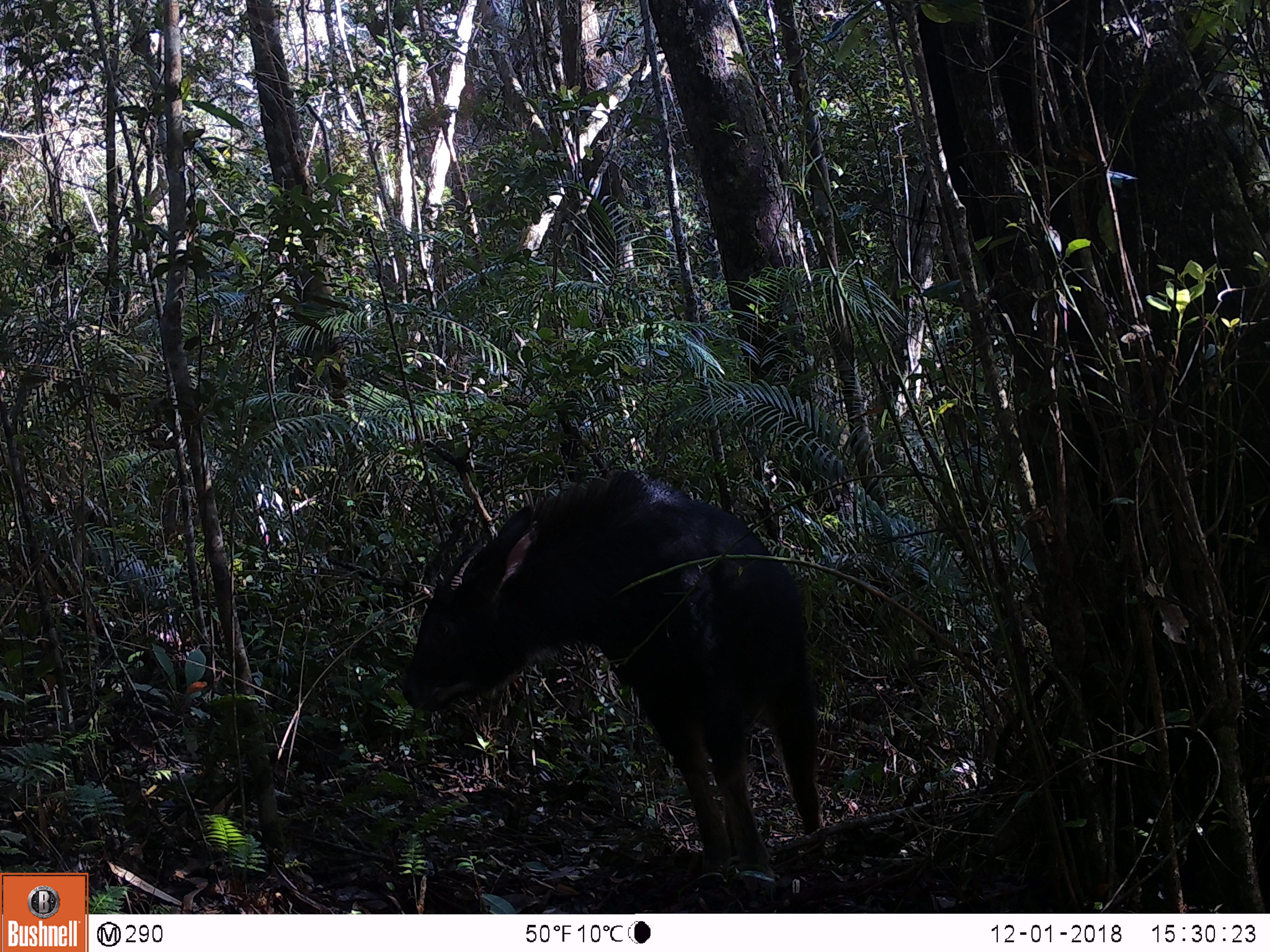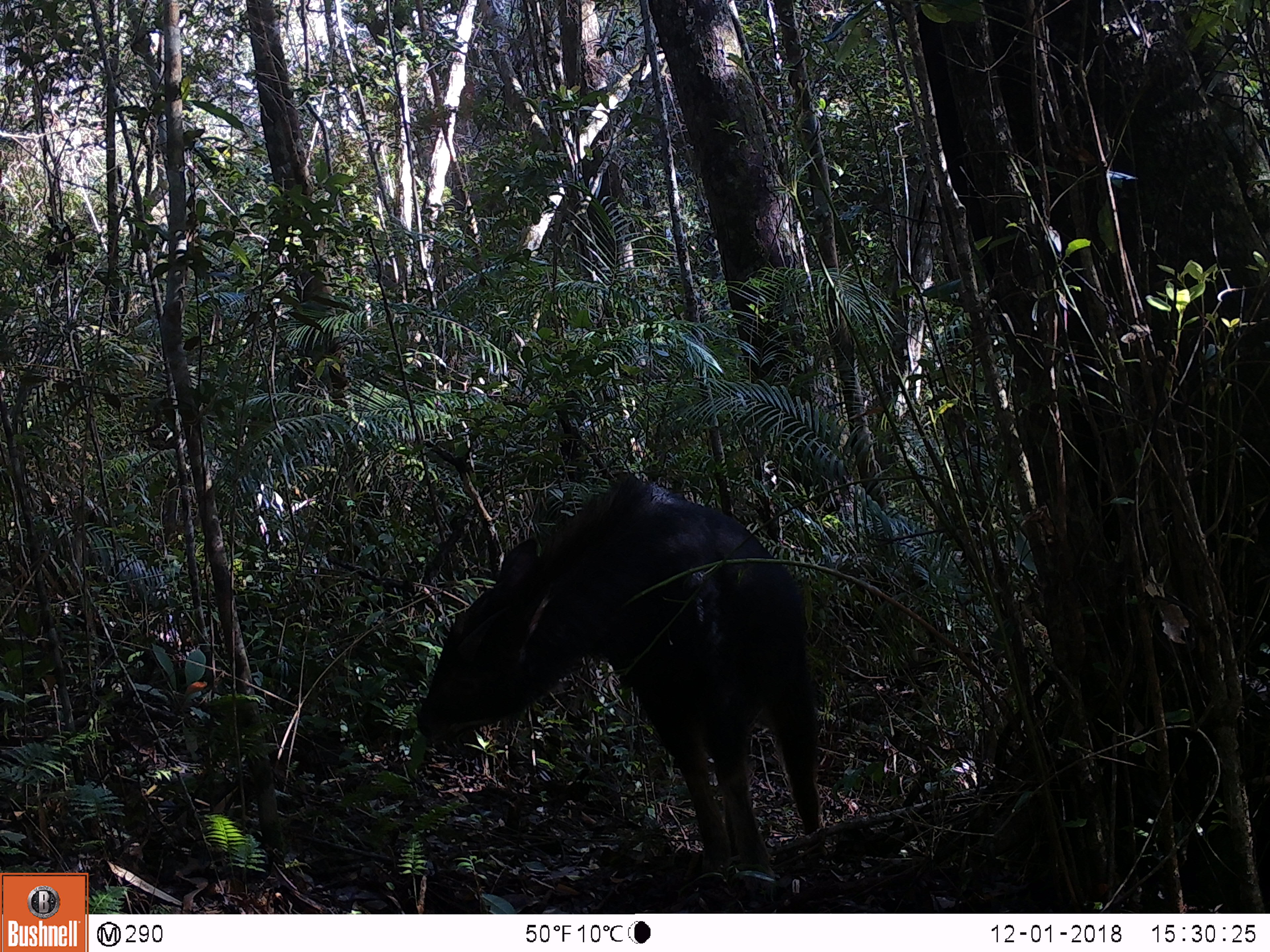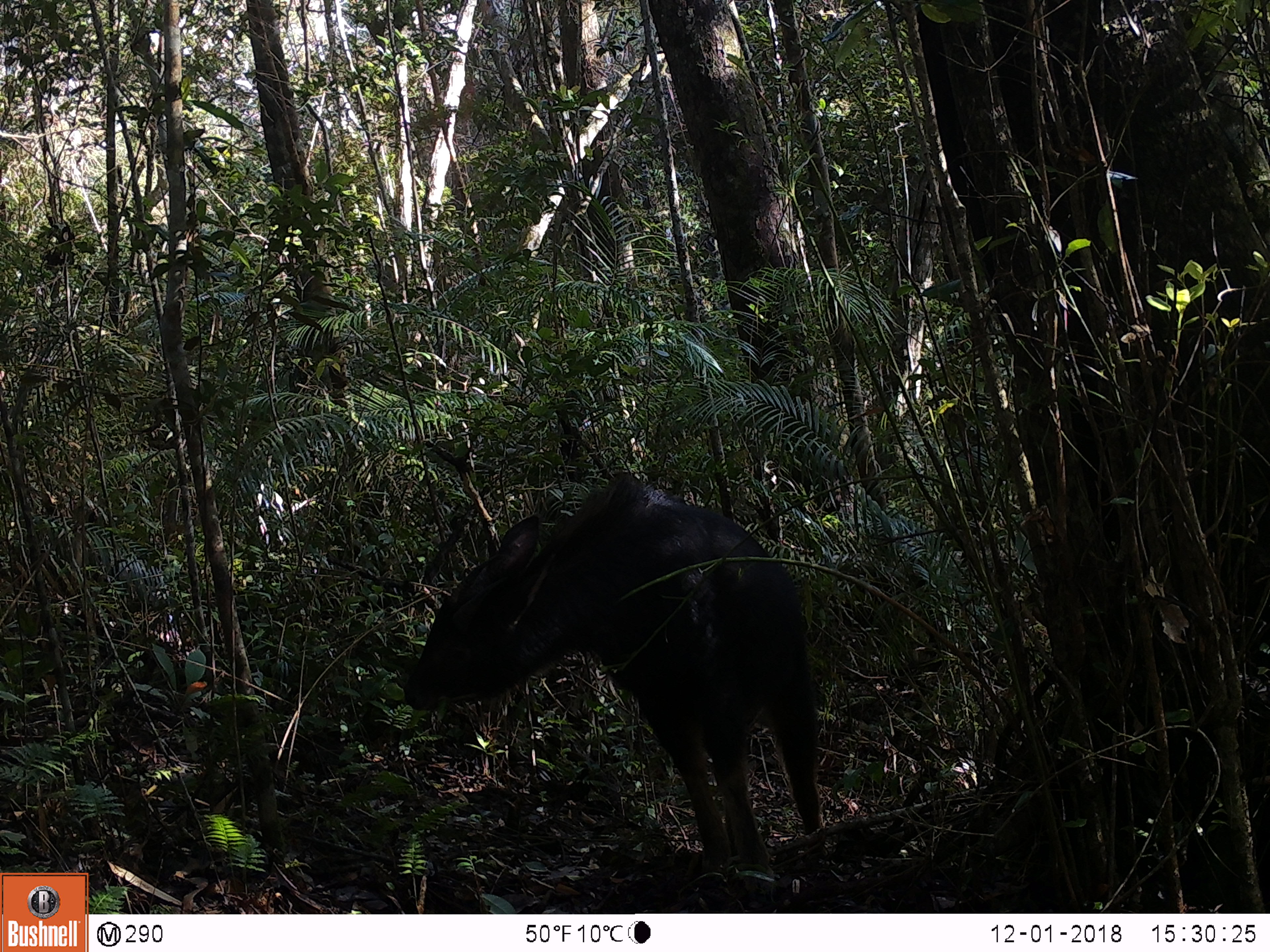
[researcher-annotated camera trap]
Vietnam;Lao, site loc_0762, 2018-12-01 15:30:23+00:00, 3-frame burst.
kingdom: Animalia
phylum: Chordata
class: Mammalia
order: Artiodactyla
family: Bovidae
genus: Capricornis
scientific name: Capricornis sumatraensis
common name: chinese serow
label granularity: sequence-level